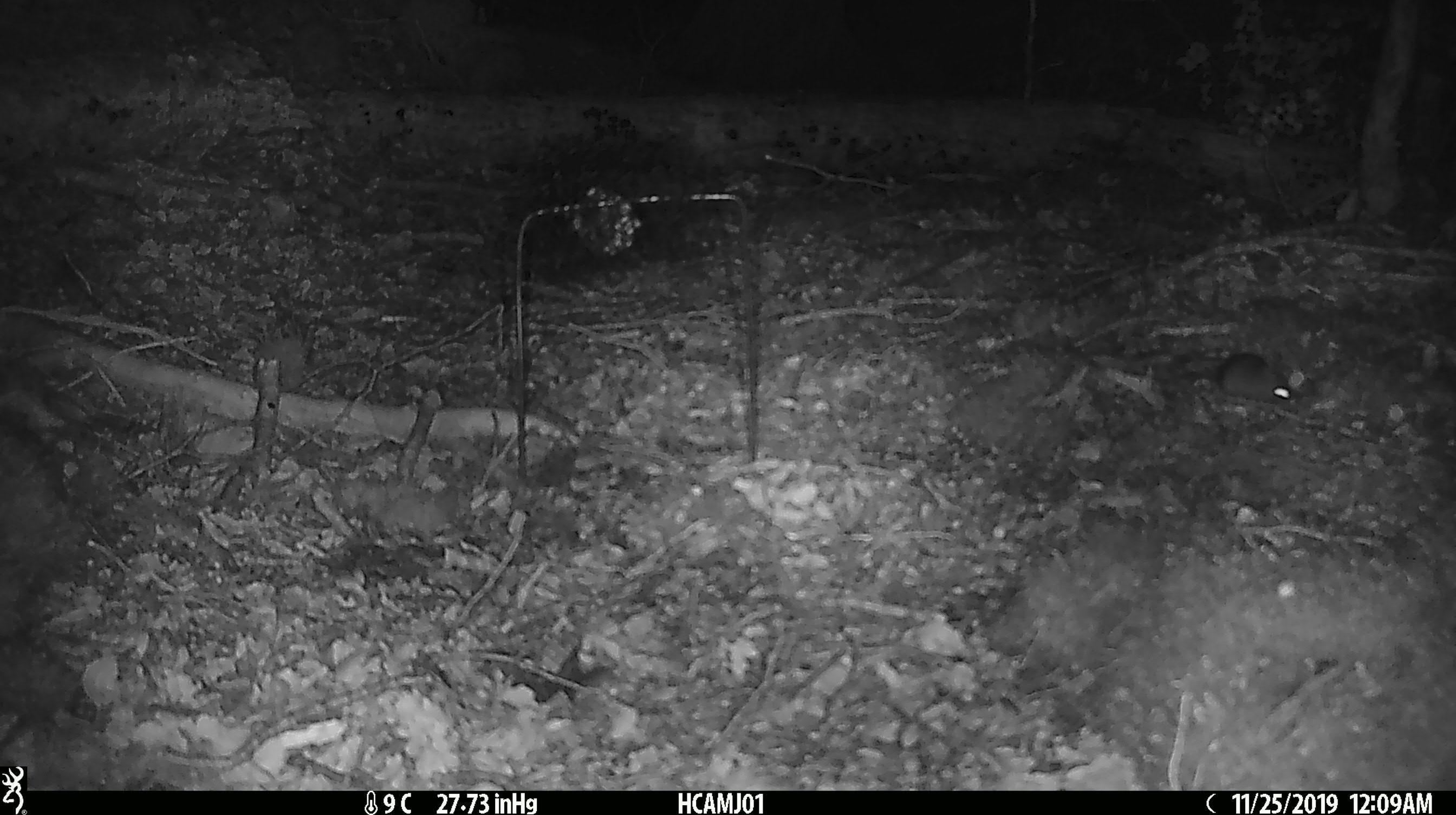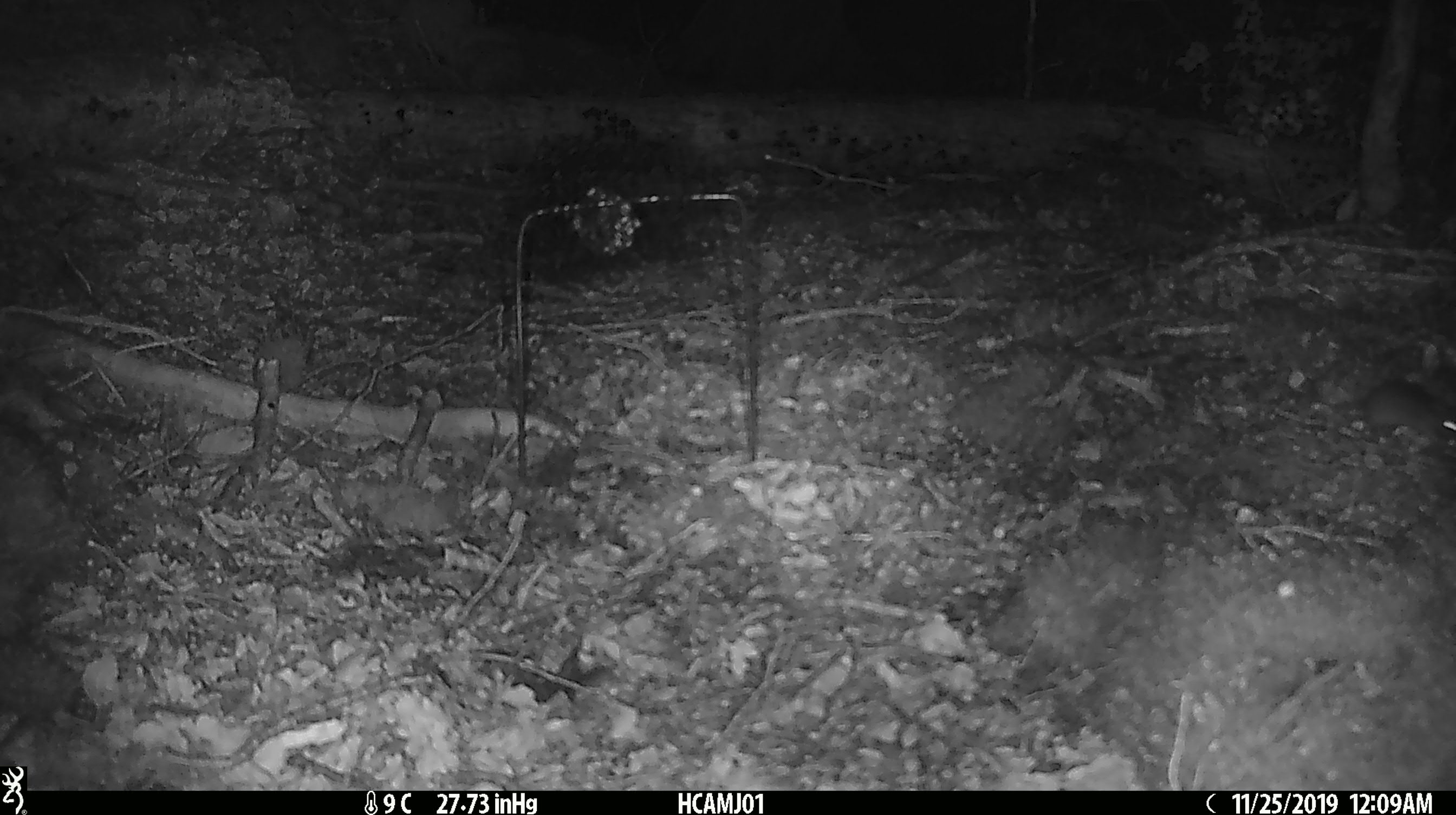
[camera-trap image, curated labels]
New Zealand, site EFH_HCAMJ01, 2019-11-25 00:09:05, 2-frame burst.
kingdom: Animalia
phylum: Chordata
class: Mammalia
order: Rodentia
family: Muridae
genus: Mus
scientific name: Mus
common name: mouse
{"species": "mouse (Mus)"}